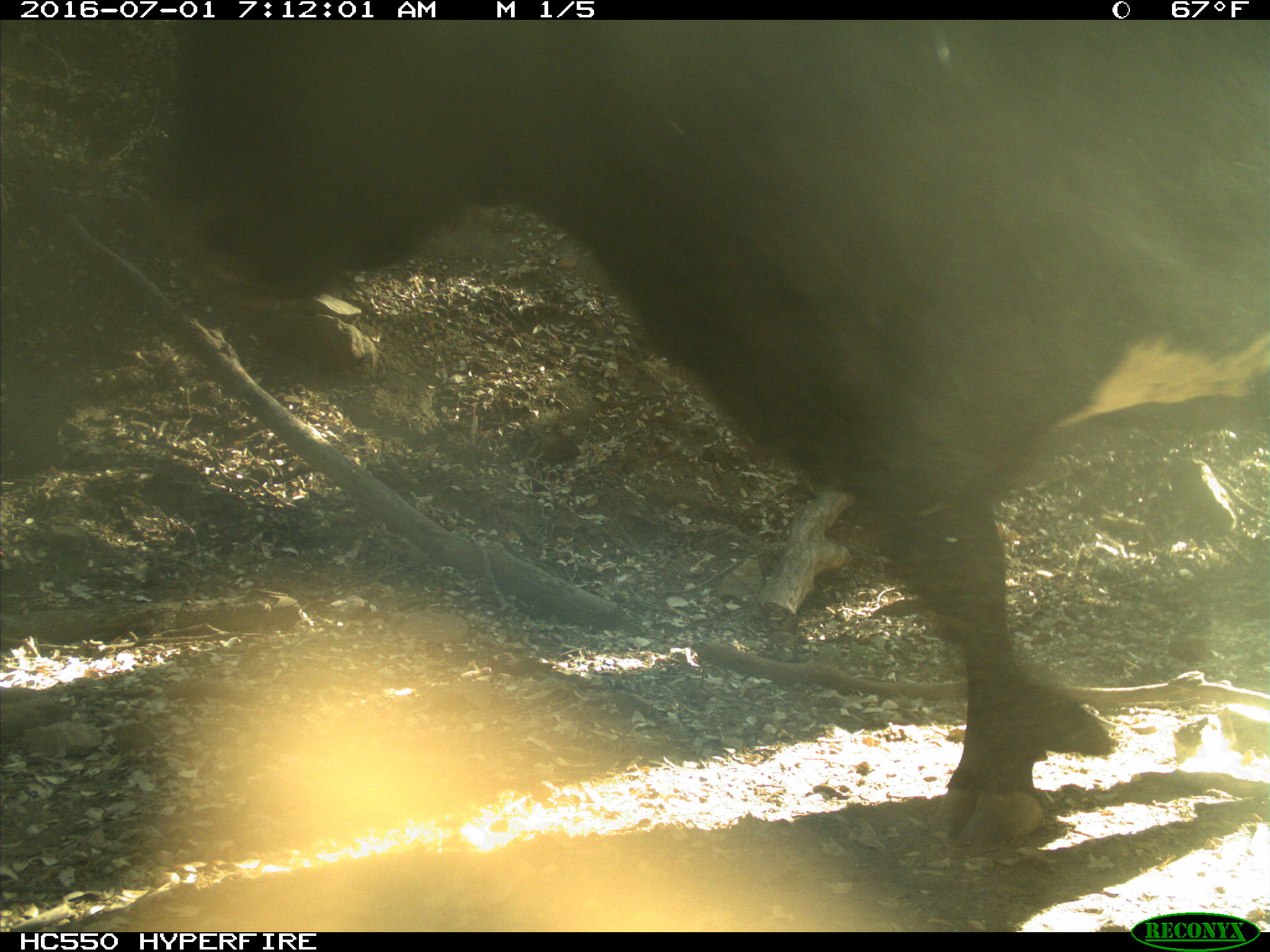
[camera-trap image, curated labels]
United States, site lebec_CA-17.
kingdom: Animalia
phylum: Chordata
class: Mammalia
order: Artiodactyla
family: Bovidae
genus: Bos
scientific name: Bos taurus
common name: domestic cow